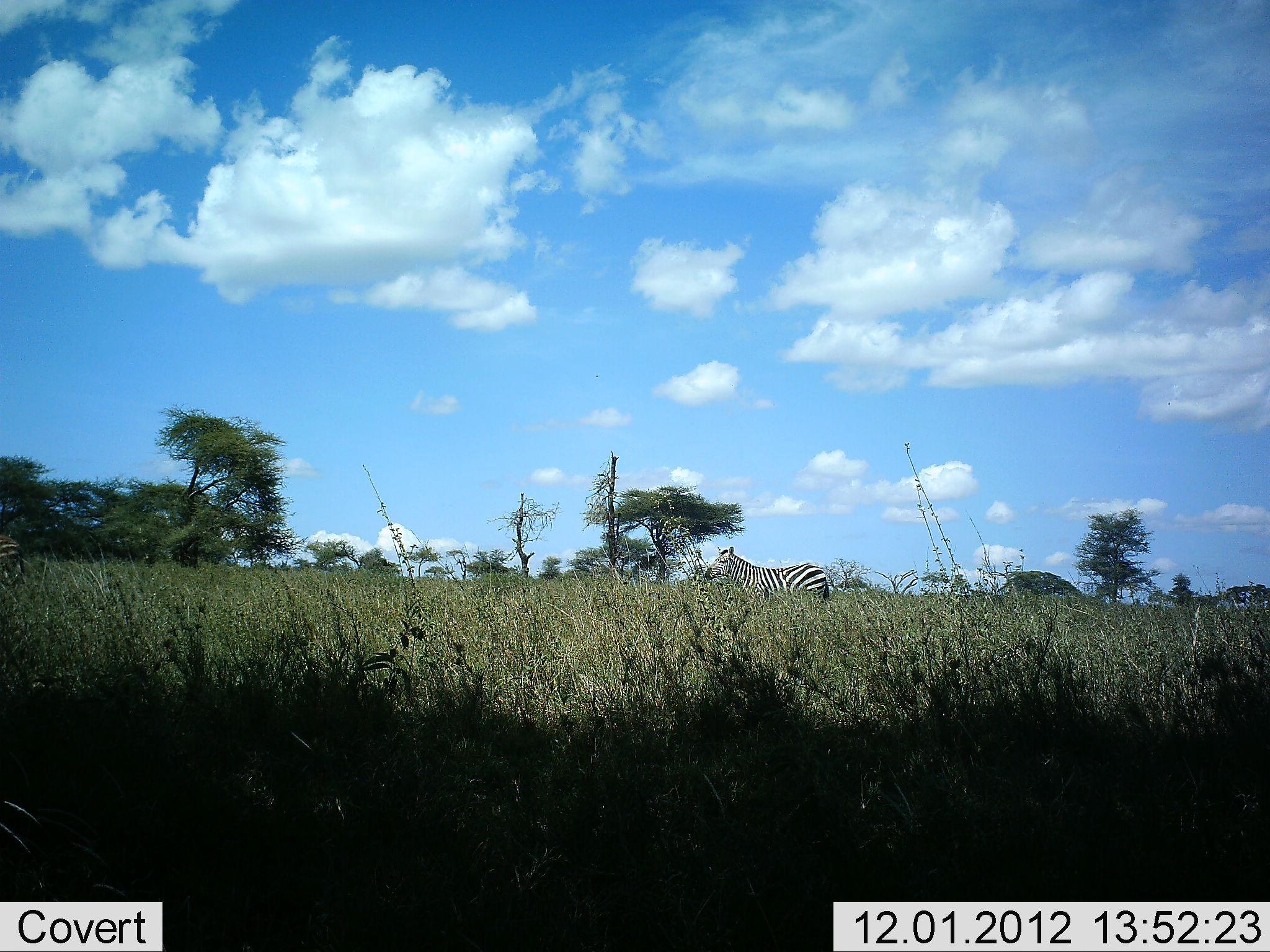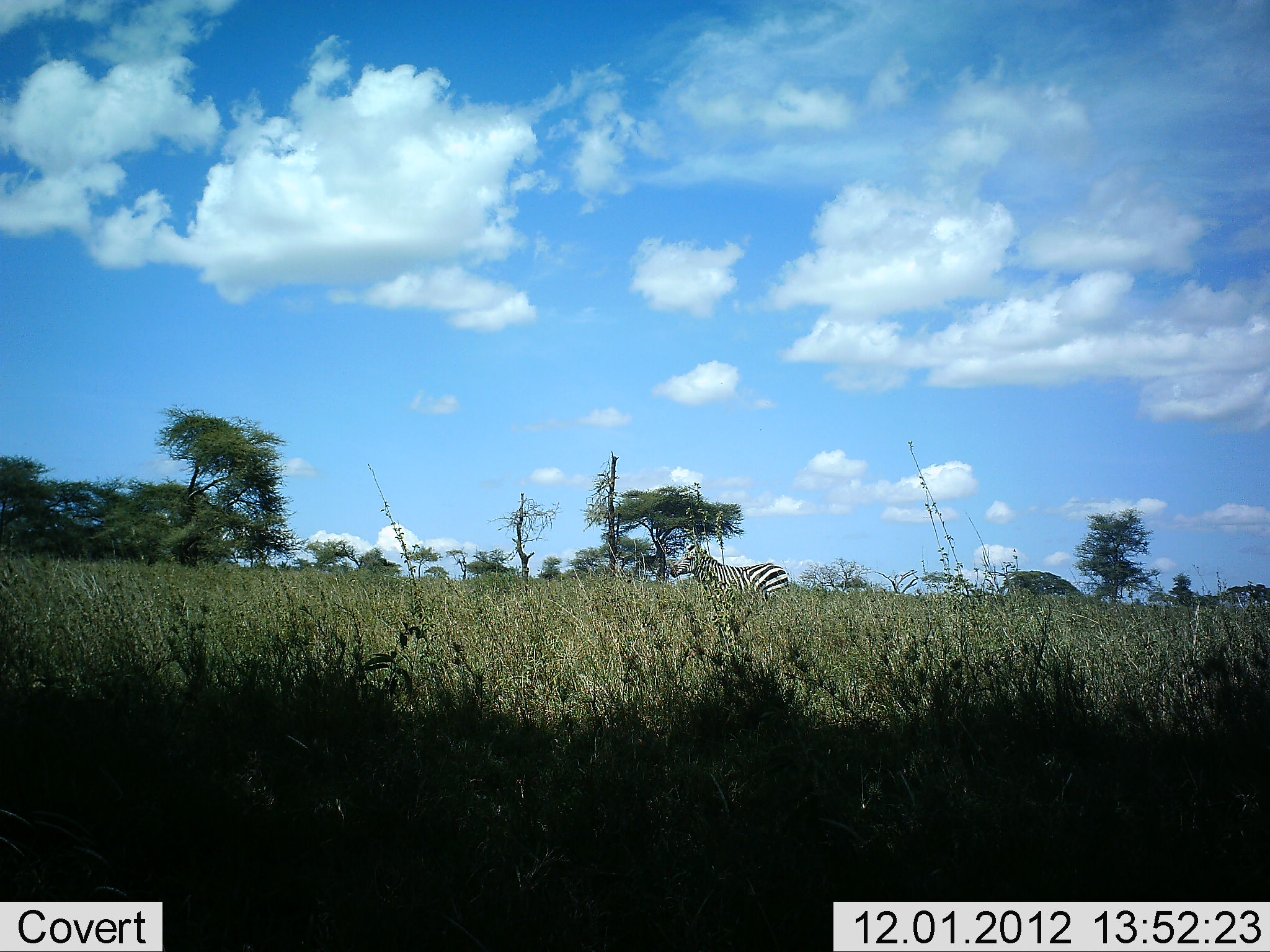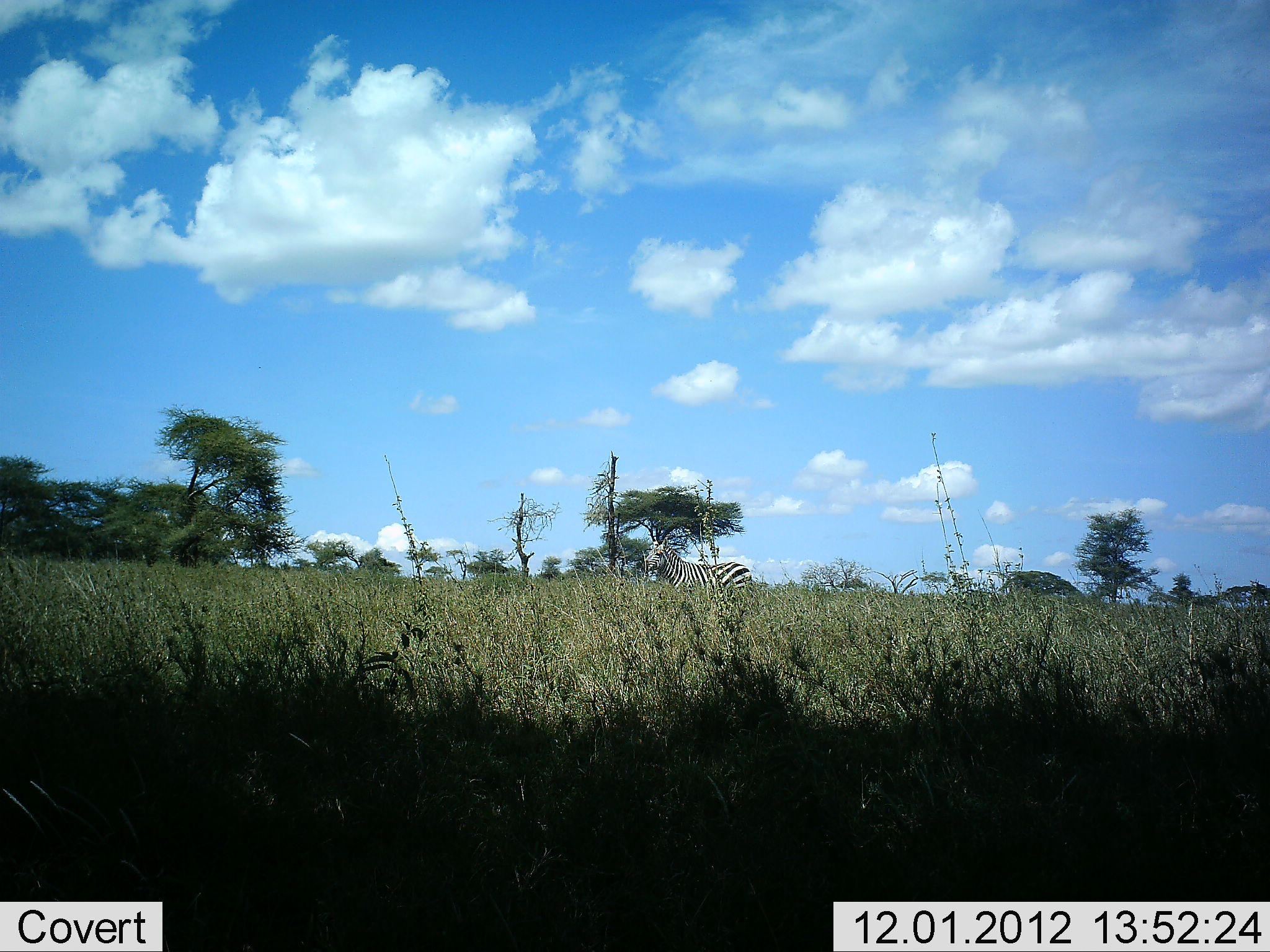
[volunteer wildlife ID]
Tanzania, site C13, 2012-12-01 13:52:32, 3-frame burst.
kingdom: Animalia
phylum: Chordata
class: Mammalia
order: Perissodactyla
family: Equidae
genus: Equus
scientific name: Equus quagga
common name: plains zebra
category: zebra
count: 1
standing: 20%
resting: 0%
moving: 80%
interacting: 0%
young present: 0%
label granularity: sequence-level